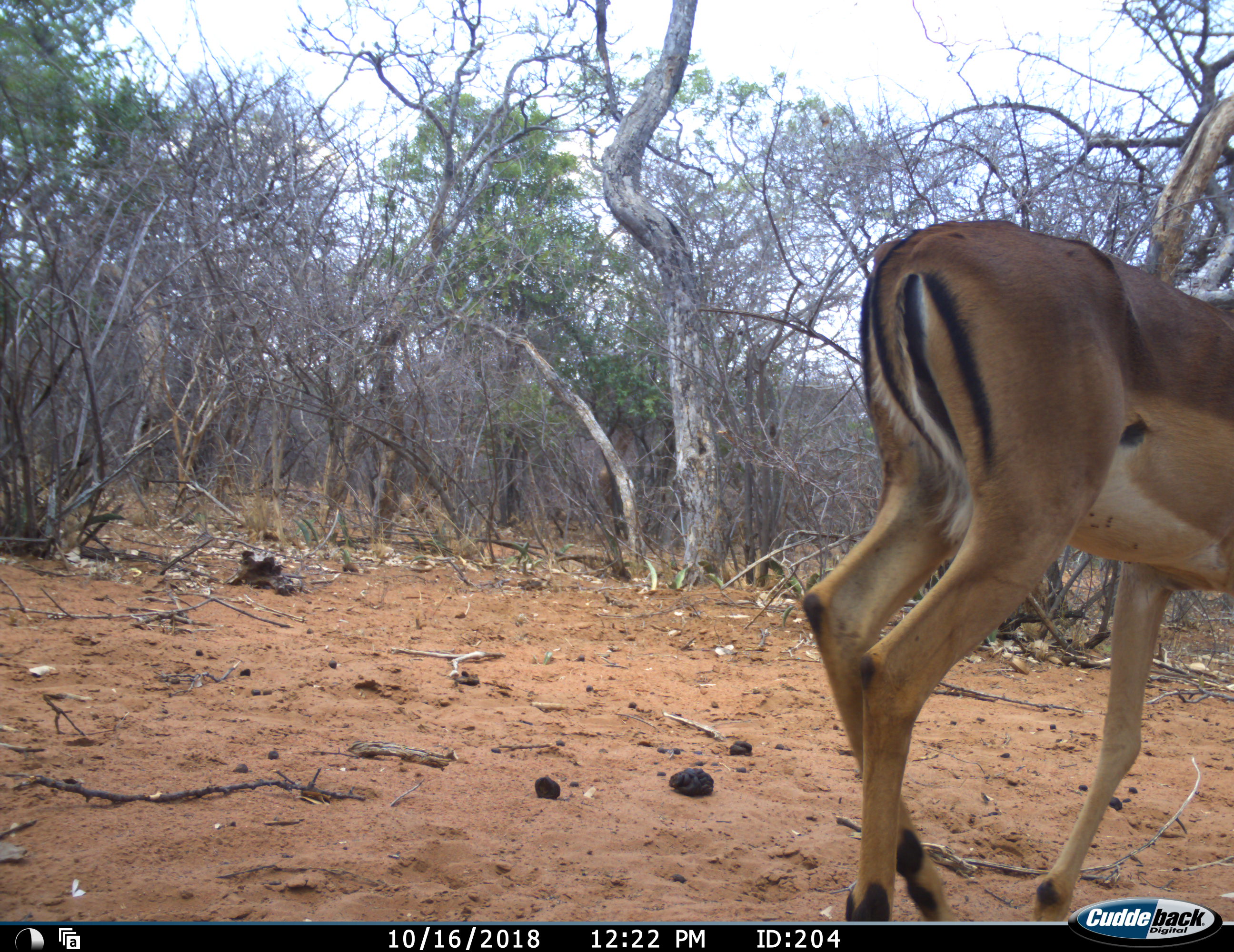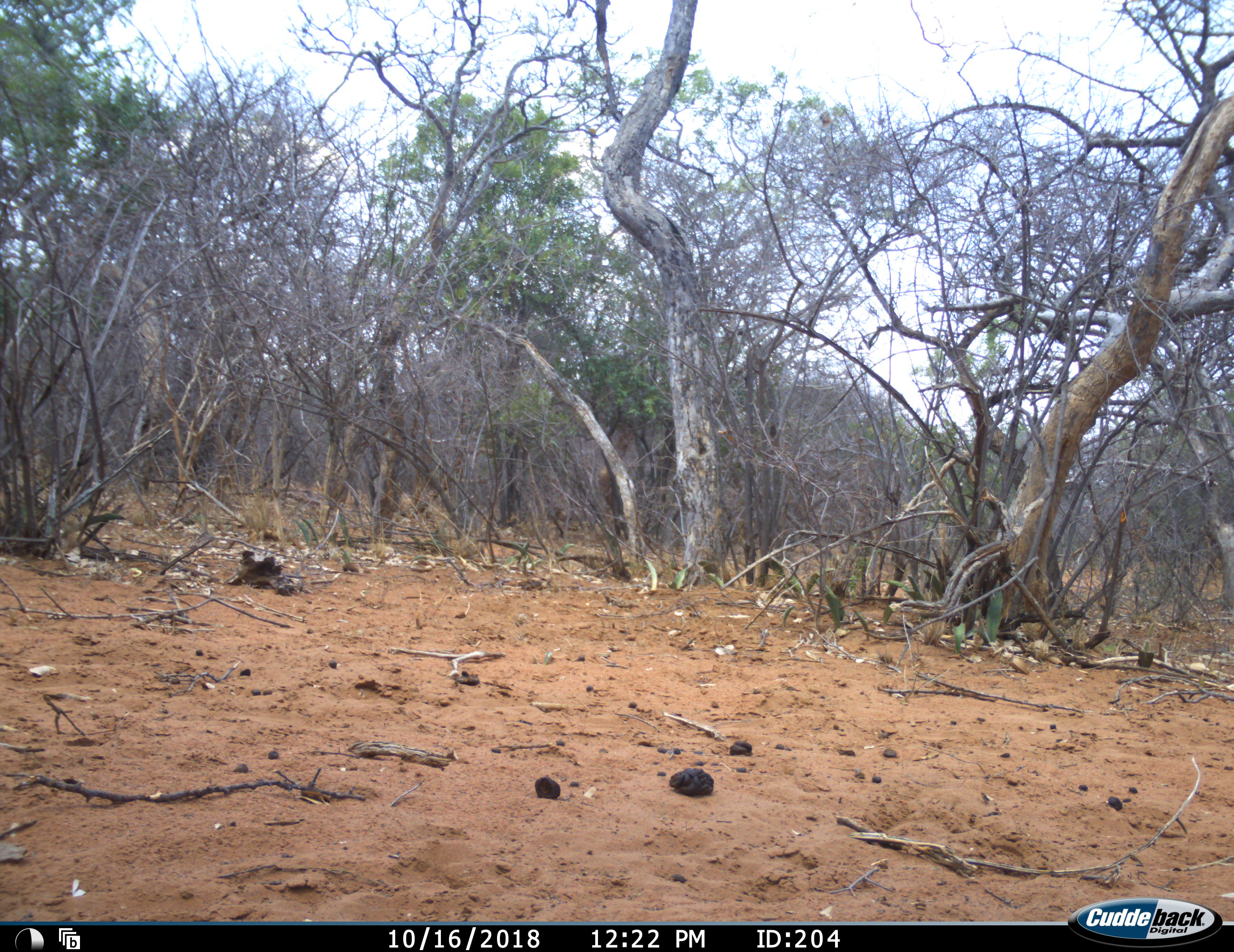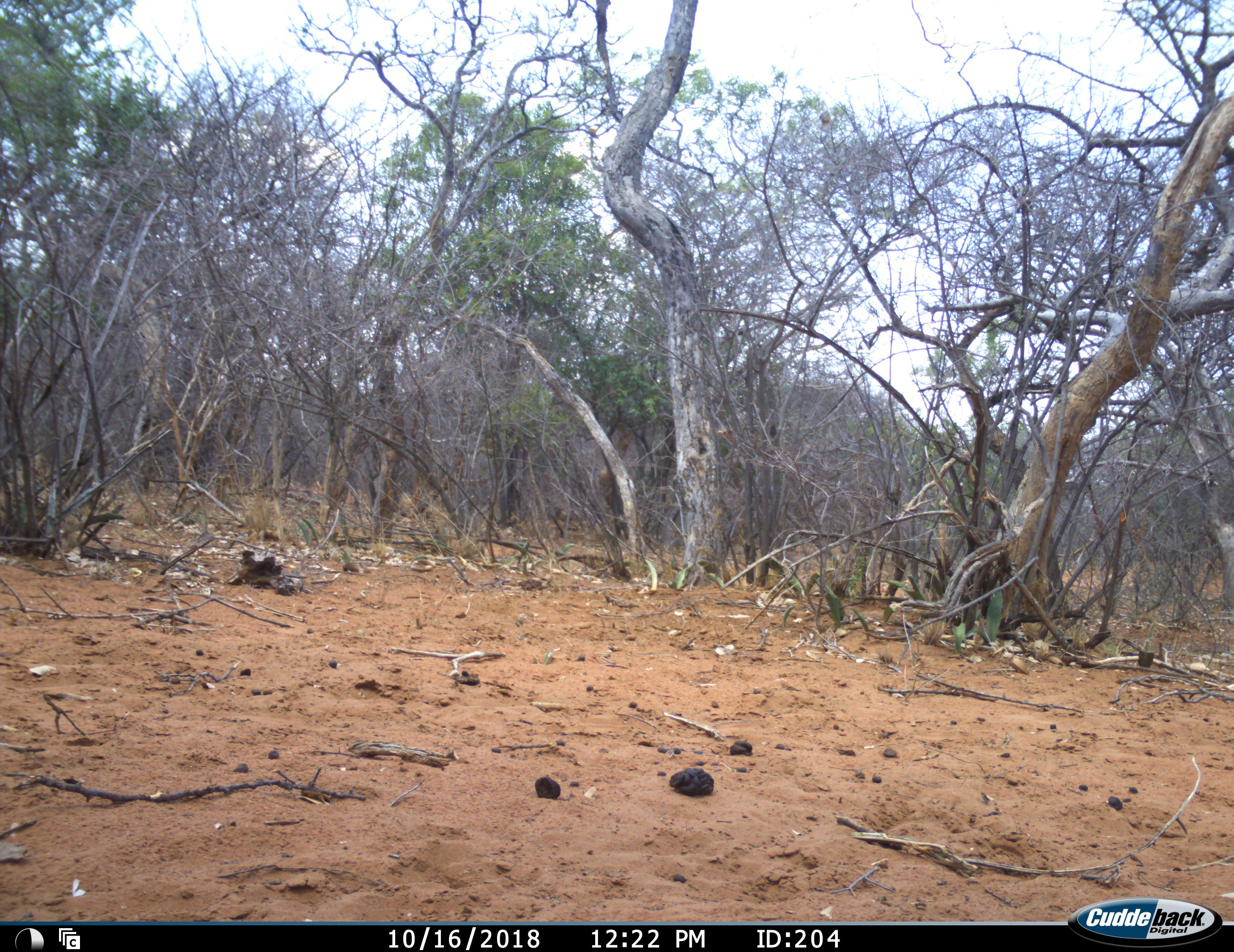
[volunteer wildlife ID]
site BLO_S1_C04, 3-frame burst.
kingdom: Animalia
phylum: Chordata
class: Mammalia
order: Artiodactyla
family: Bovidae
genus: Aepyceros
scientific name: Aepyceros melampus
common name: impala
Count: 1.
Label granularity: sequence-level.